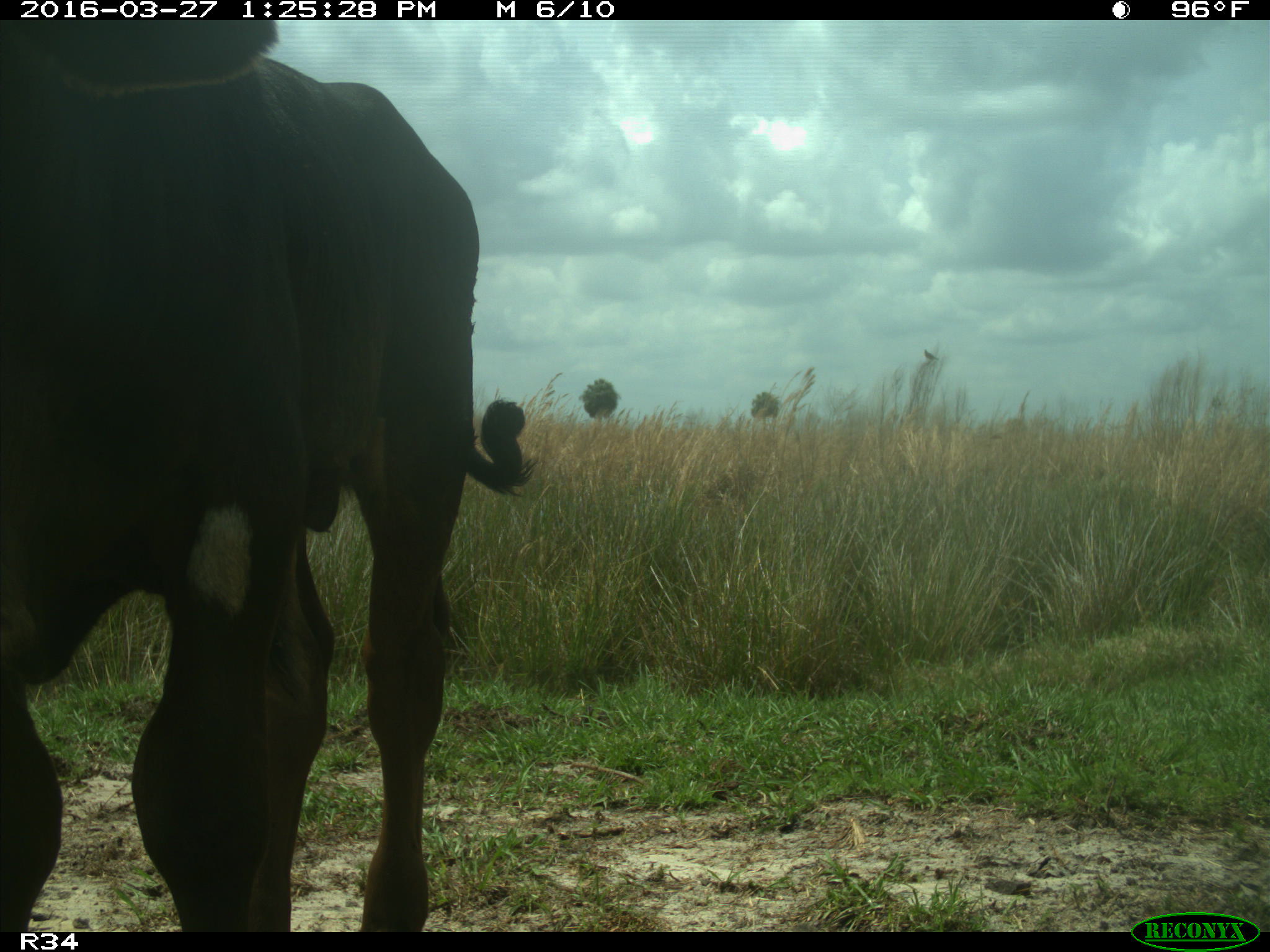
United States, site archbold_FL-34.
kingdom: Animalia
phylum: Chordata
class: Mammalia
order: Artiodactyla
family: Bovidae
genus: Bos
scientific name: Bos taurus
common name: domestic cow